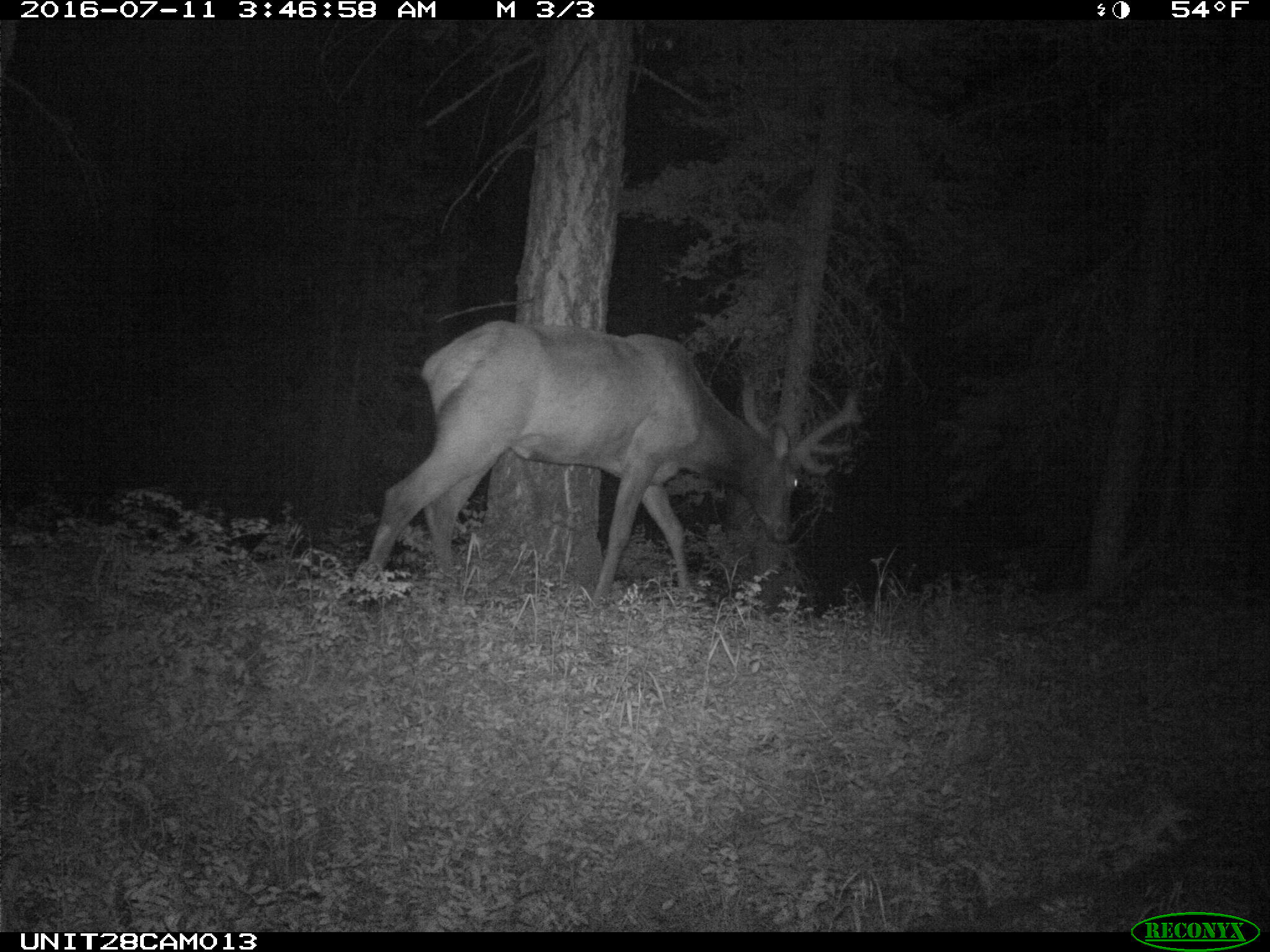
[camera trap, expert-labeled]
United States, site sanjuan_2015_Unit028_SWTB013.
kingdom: Animalia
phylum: Chordata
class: Mammalia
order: Artiodactyla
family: Cervidae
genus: Cervus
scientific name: Cervus elaphus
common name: red deer